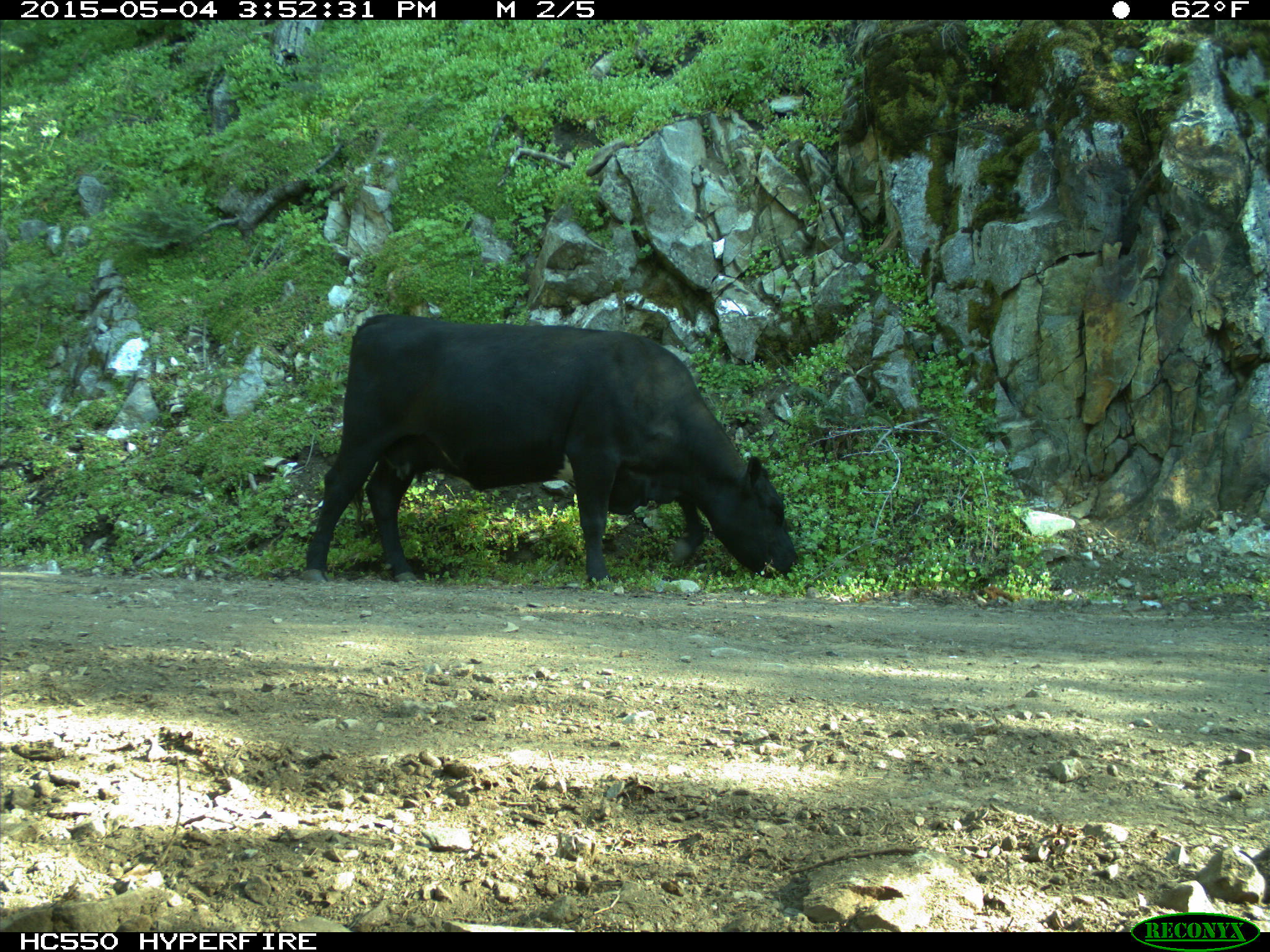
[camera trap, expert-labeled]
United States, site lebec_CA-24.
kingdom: Animalia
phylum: Chordata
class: Mammalia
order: Artiodactyla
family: Bovidae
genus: Bos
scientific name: Bos taurus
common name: domestic cow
Bos taurus (domestic cow).